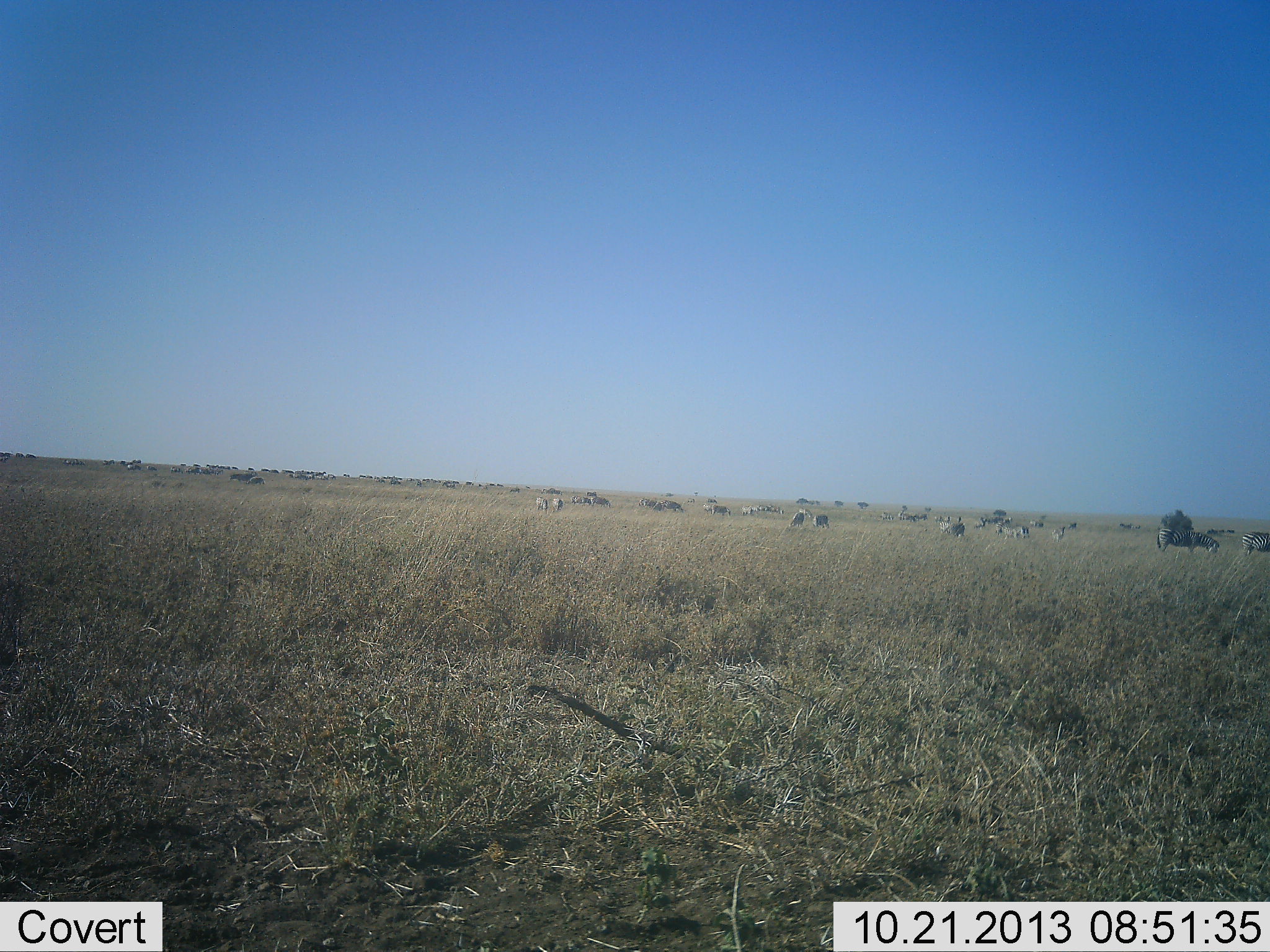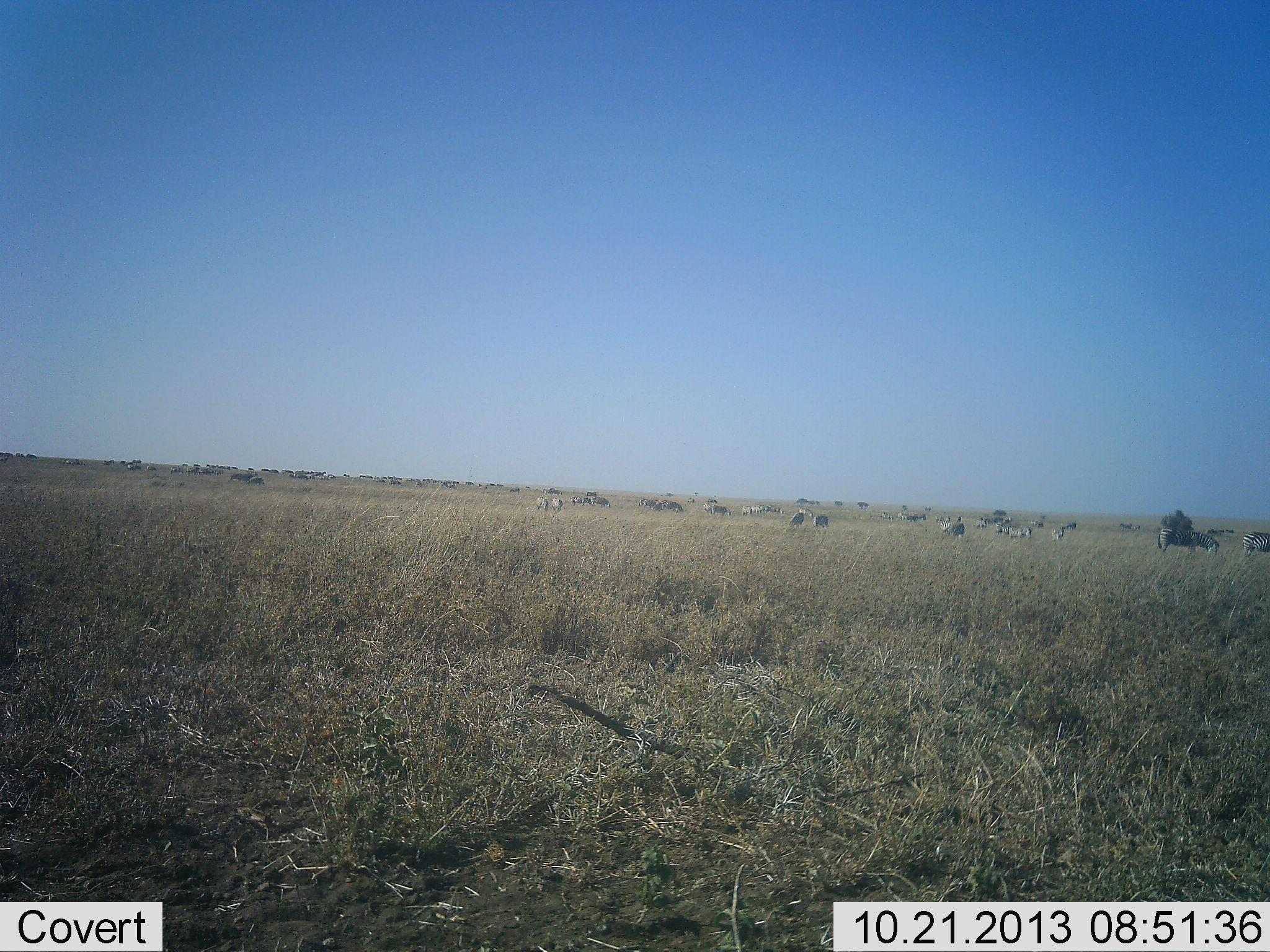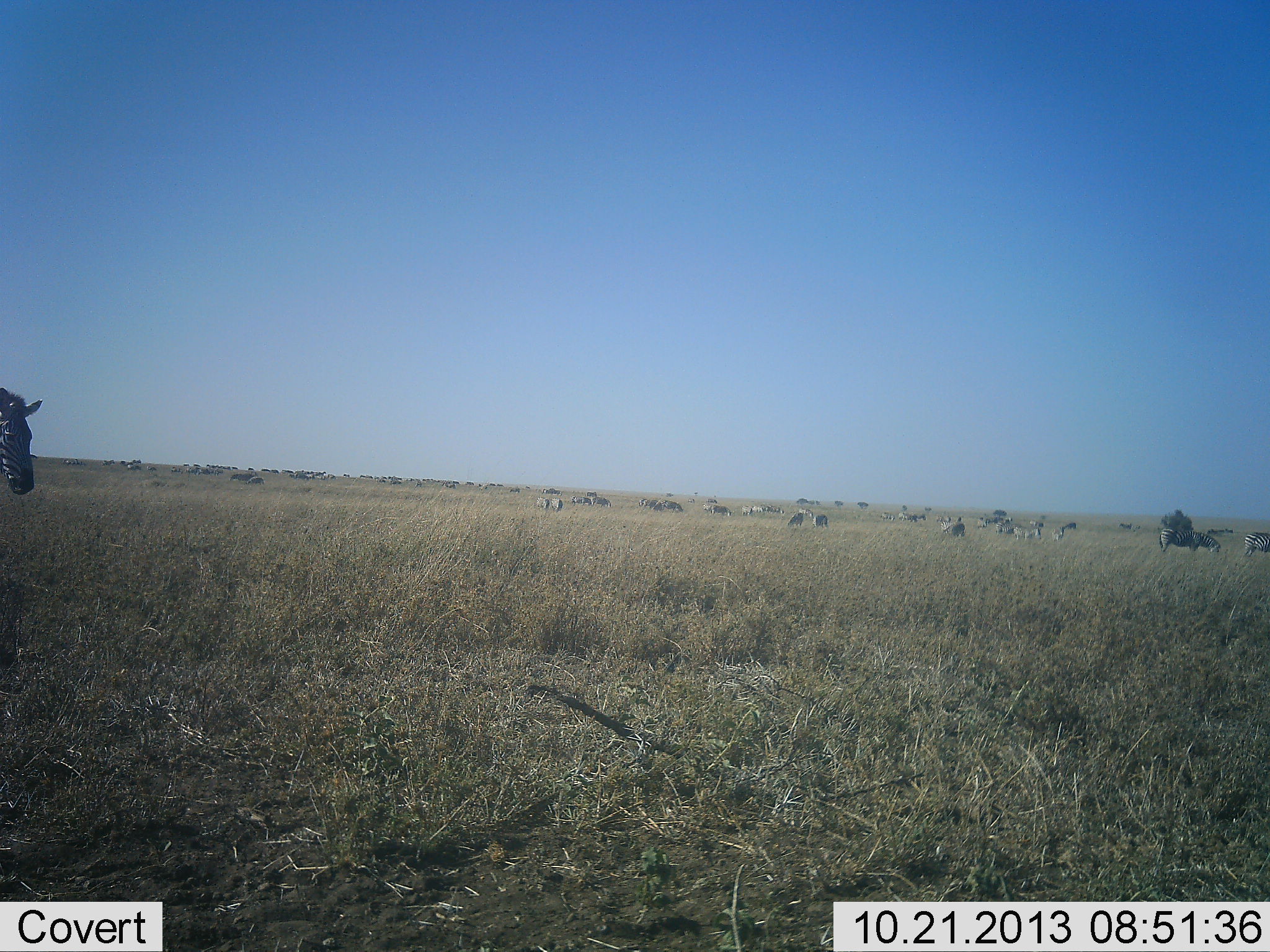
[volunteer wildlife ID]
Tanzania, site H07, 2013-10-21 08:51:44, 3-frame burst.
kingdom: Animalia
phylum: Chordata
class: Mammalia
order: Perissodactyla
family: Equidae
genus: Equus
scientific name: Equus quagga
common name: plains zebra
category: zebra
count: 11-50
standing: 64%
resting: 0%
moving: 64%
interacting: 0%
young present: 0%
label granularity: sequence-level